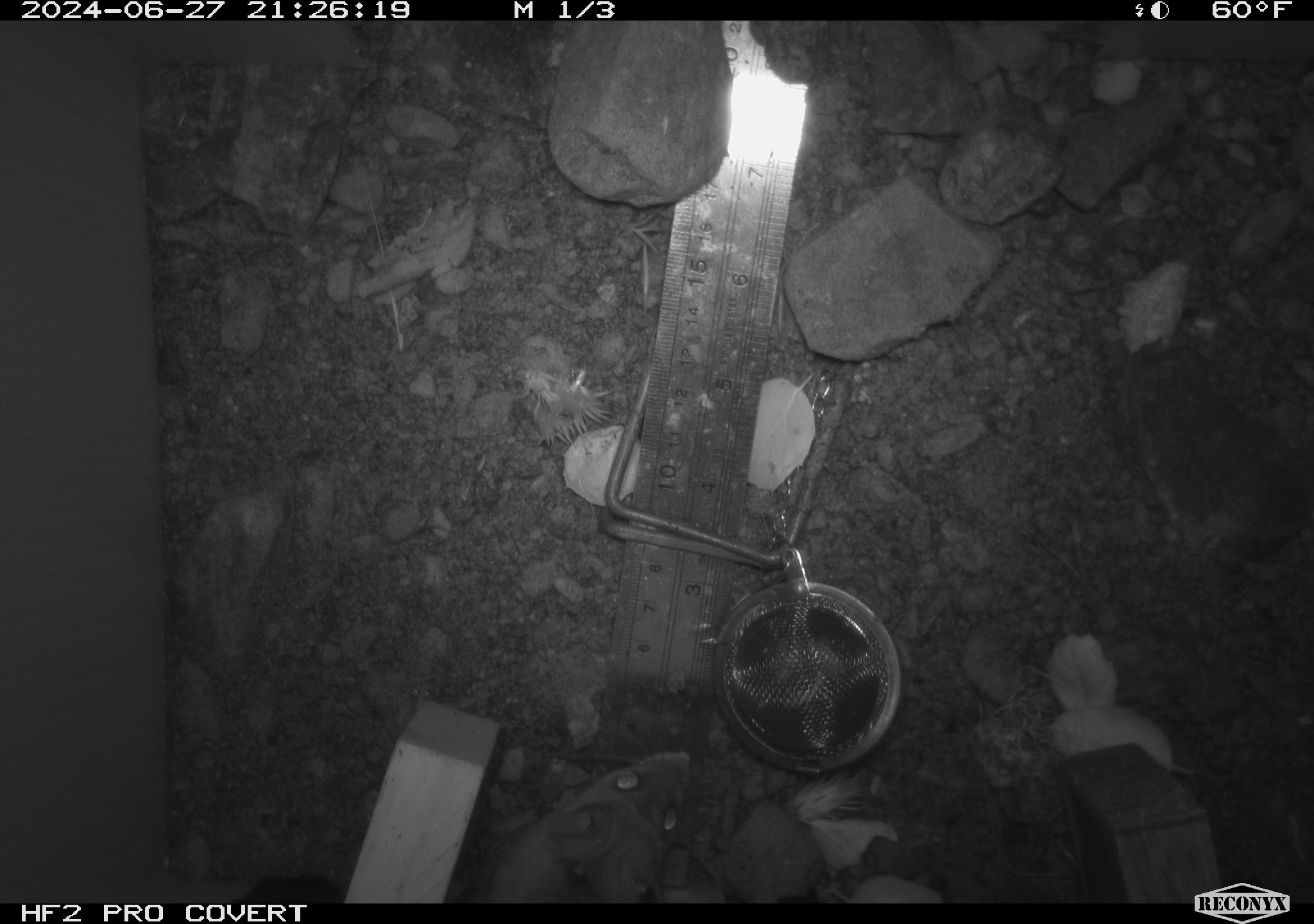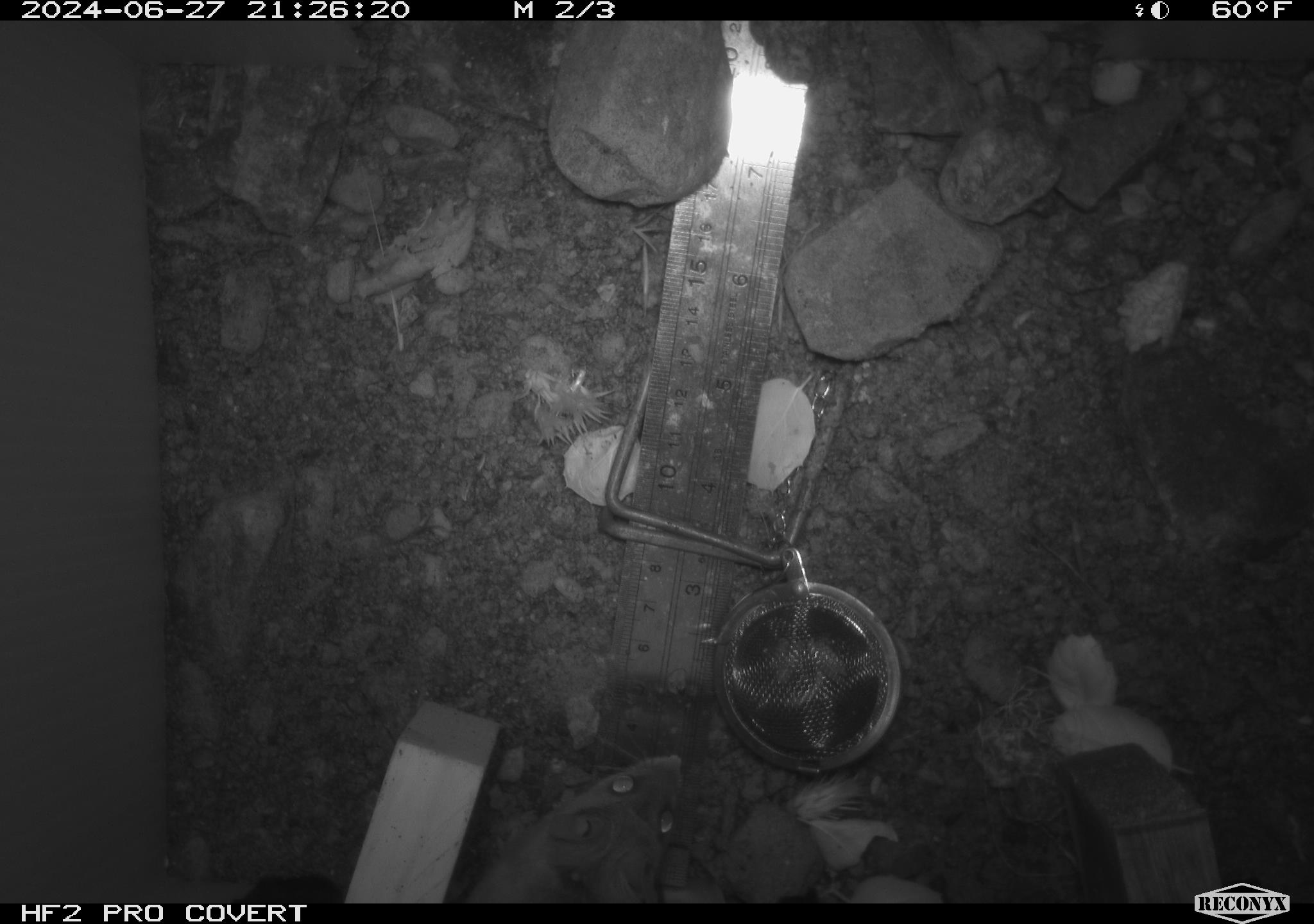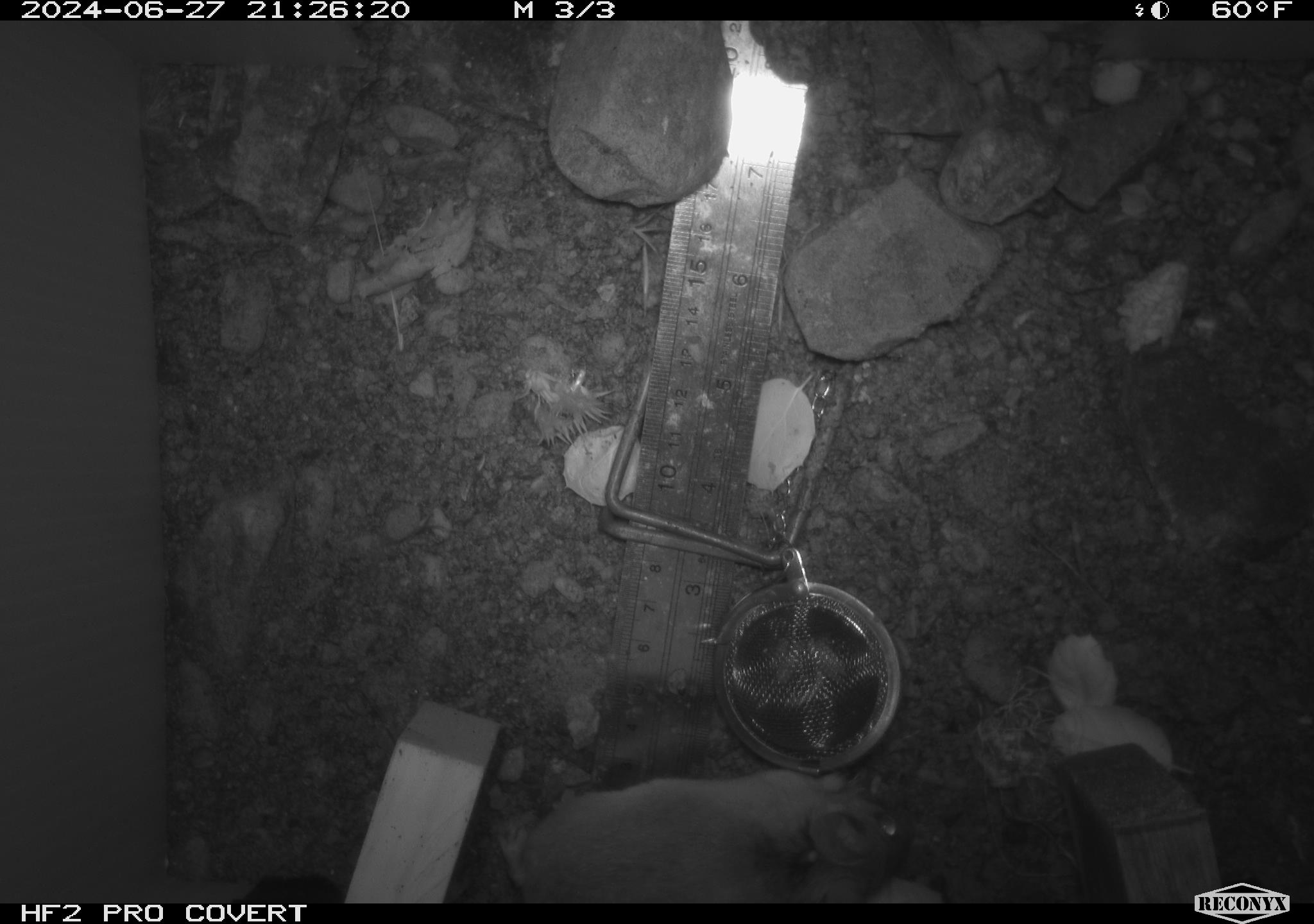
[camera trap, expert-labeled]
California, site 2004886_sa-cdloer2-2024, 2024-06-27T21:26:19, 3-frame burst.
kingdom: Animalia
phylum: Chordata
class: Mammalia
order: Rodentia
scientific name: Rodentia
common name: mouse species